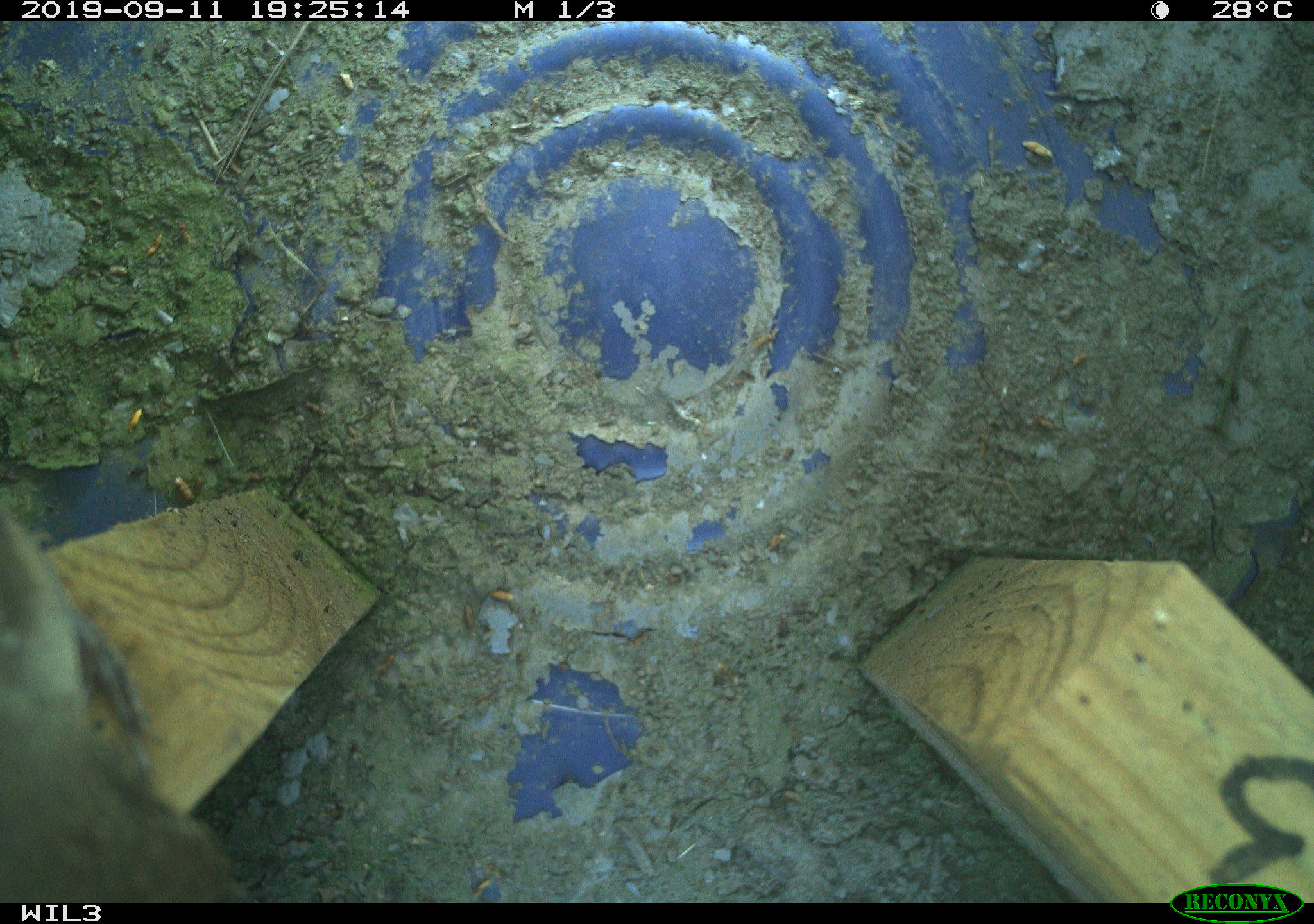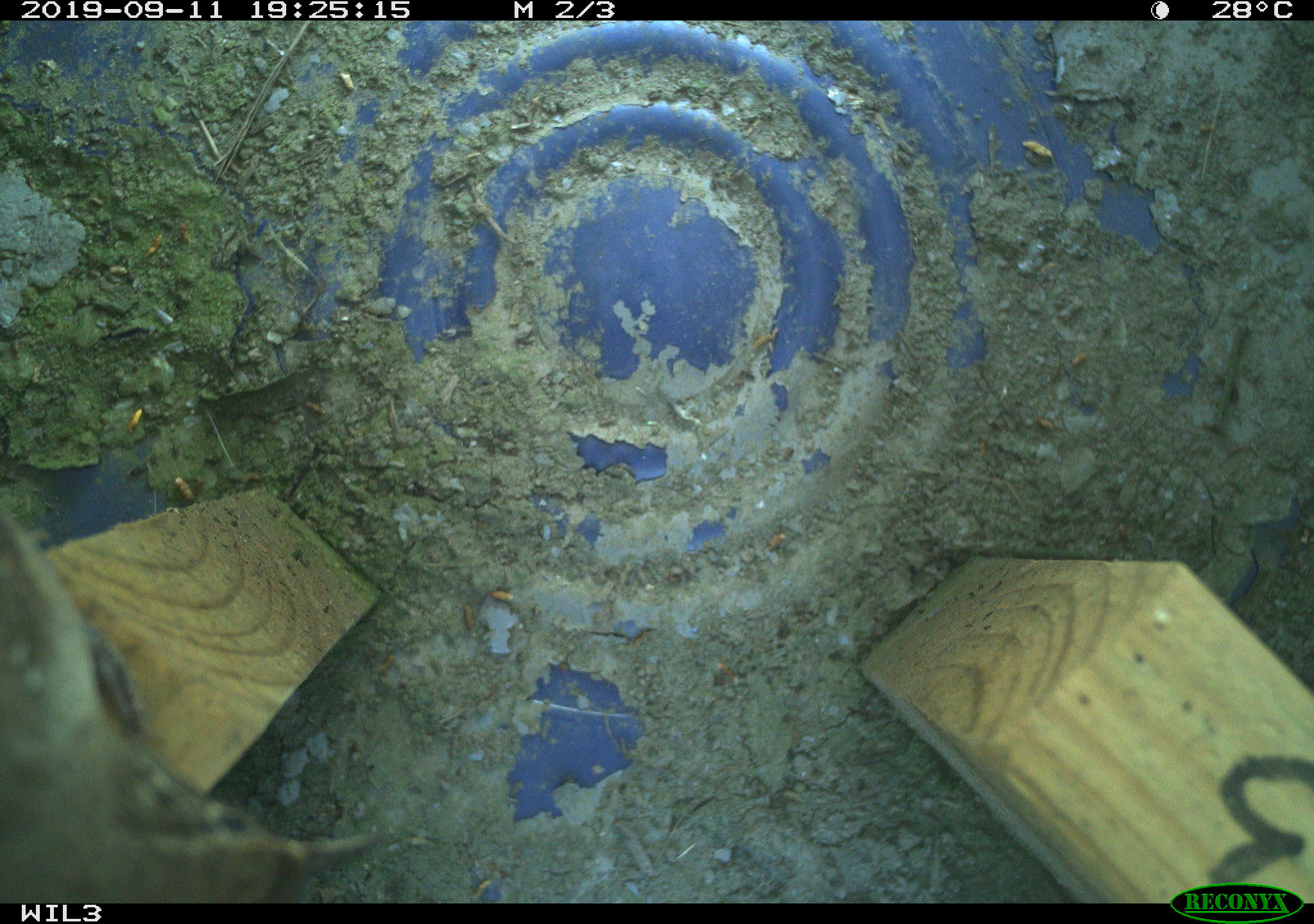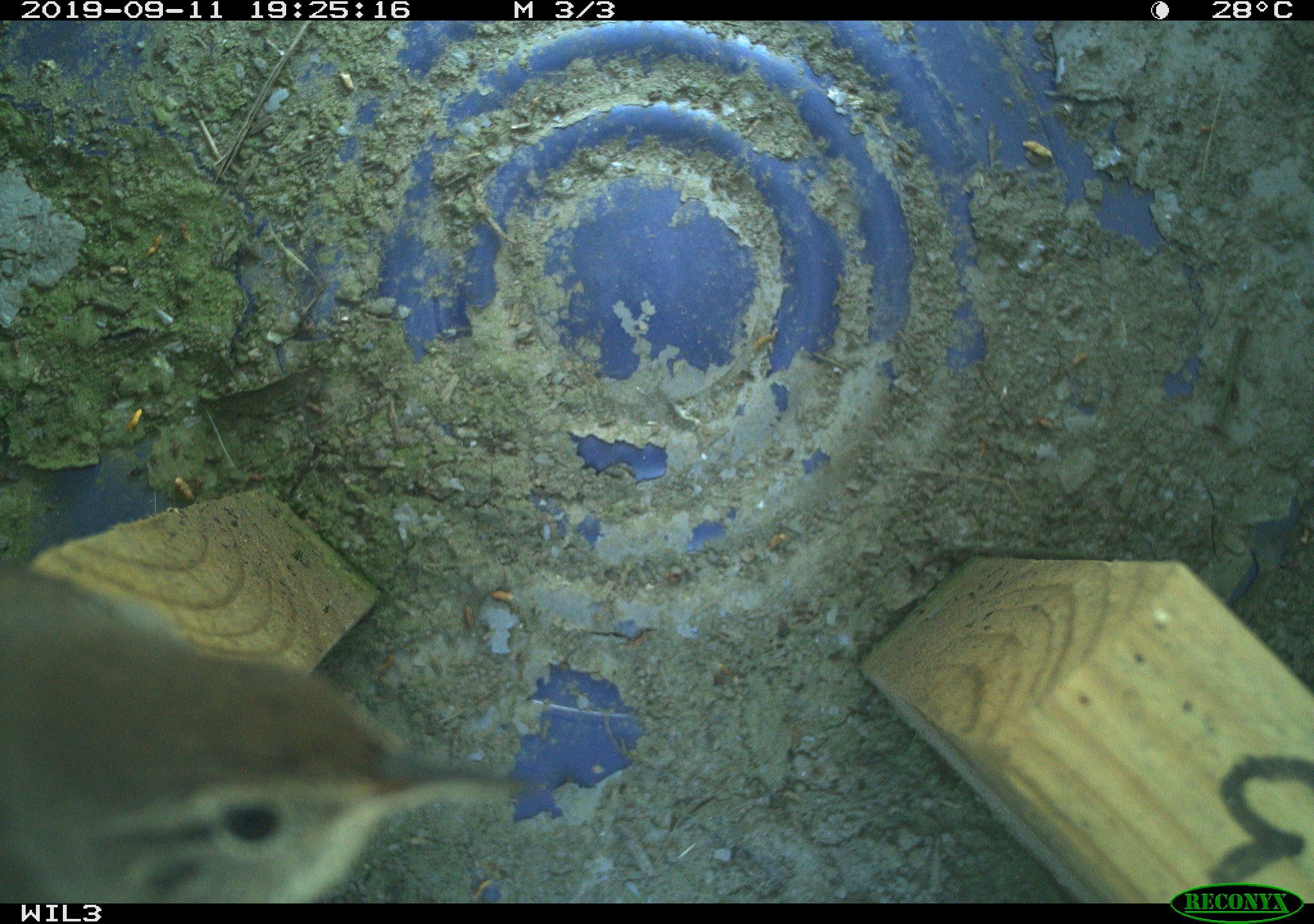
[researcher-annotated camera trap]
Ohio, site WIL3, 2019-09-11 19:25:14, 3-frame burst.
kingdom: Animalia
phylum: Chordata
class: Aves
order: Passeriformes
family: Troglodytidae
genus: Troglodytes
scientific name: Troglodytes aedon aedon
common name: northern house wren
Northern house wren (Troglodytes aedon aedon).